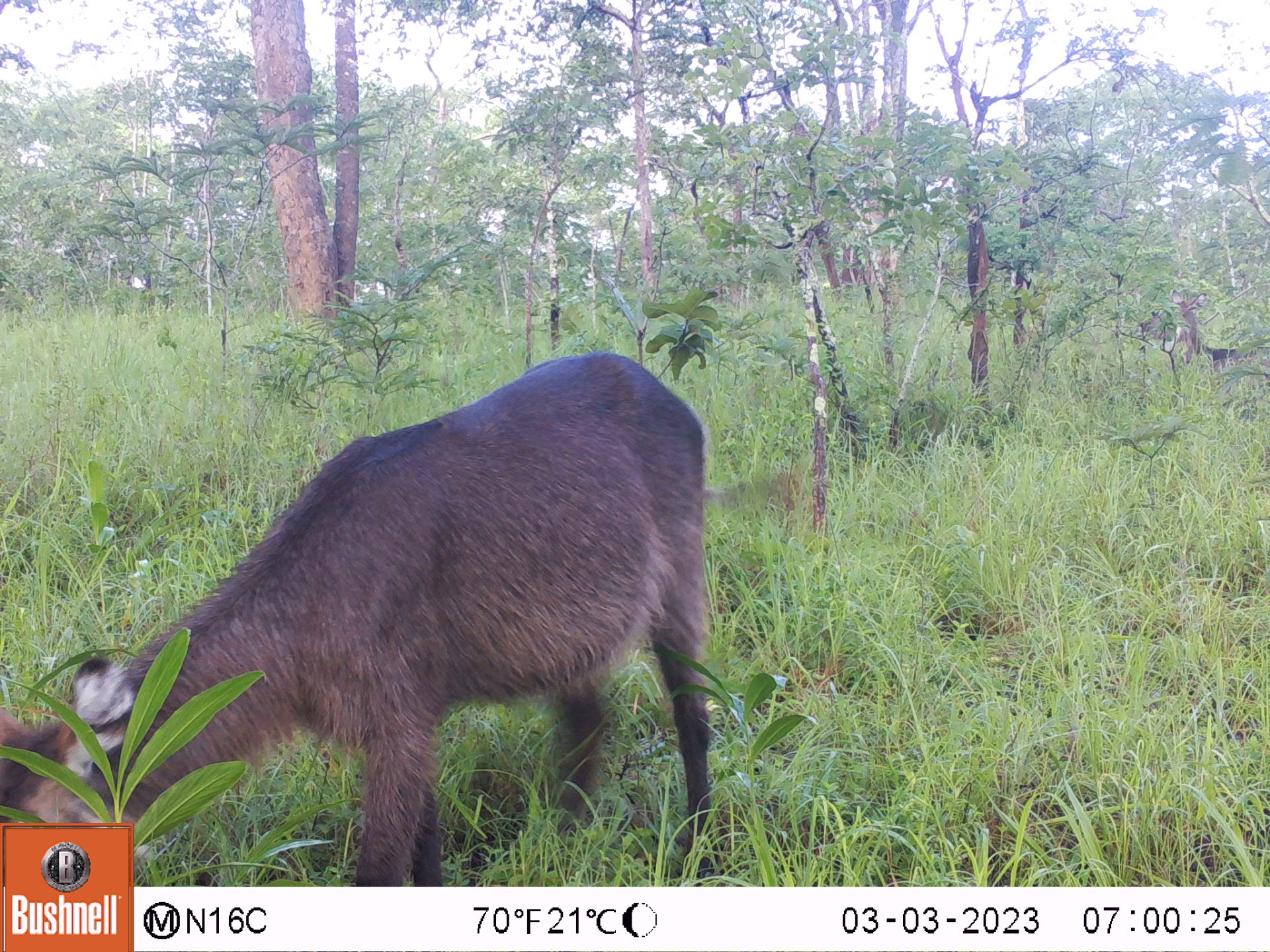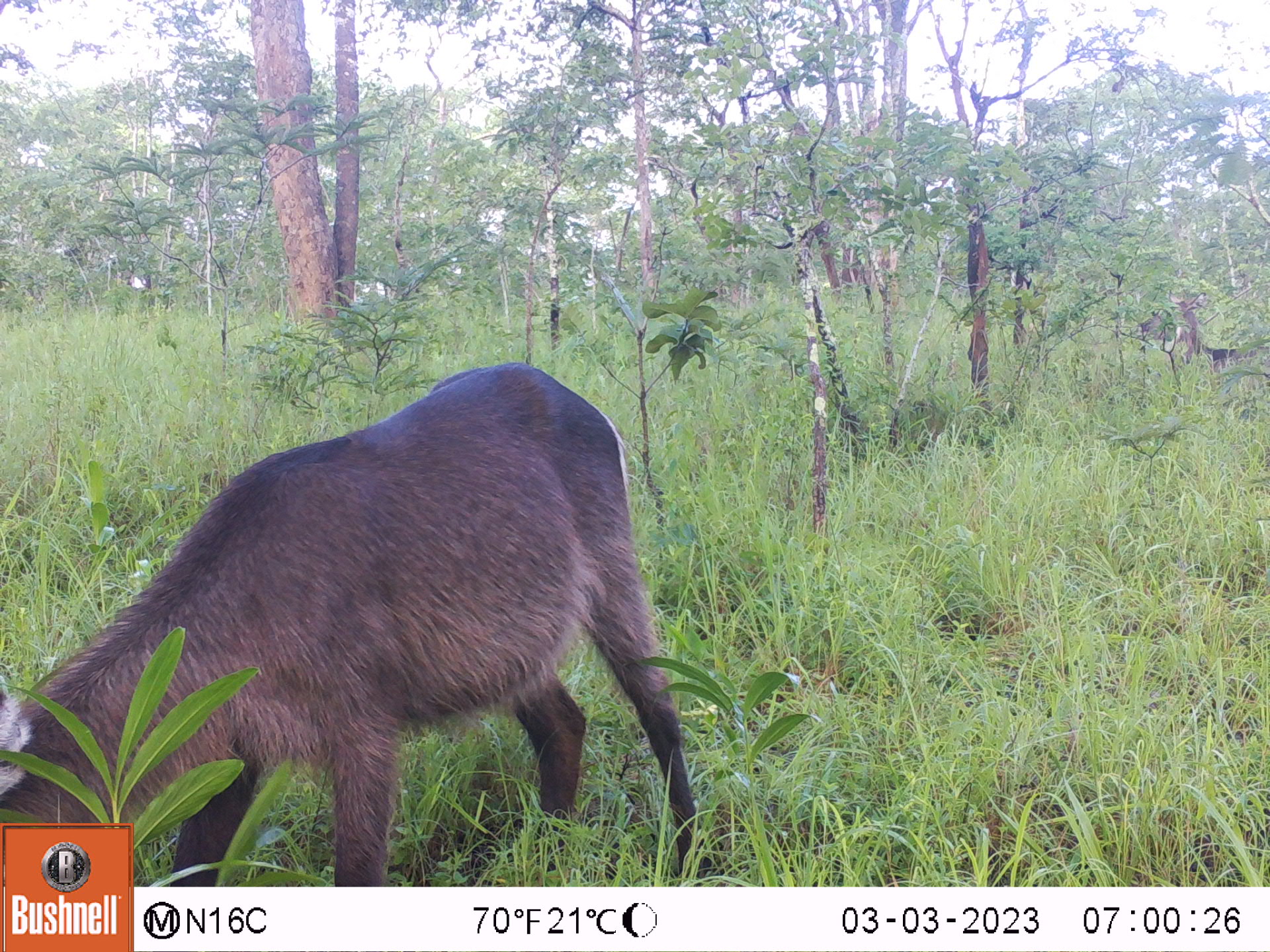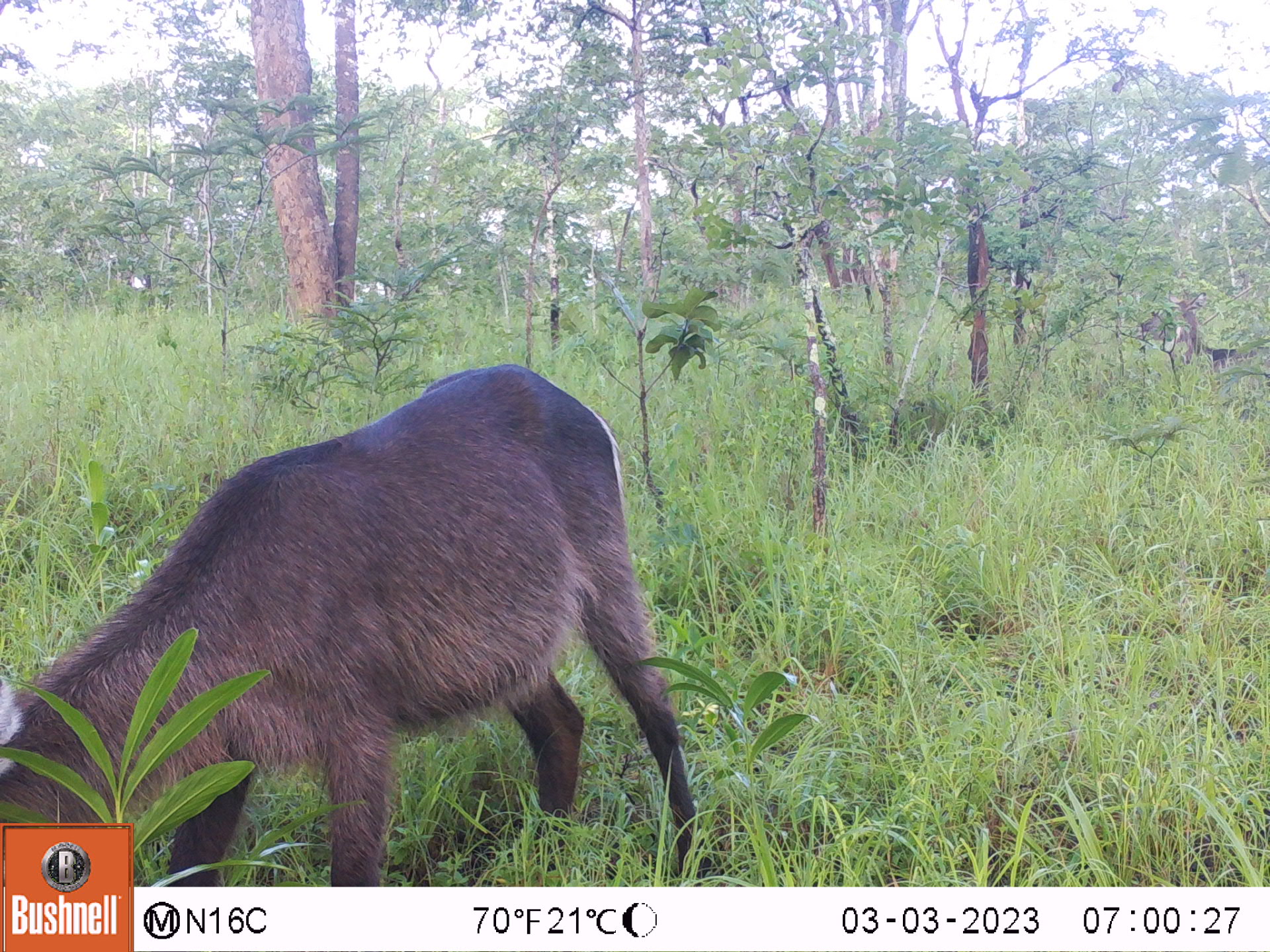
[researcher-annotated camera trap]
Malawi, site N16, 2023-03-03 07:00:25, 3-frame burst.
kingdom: Animalia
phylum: Chordata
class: Mammalia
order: Artiodactyla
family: Bovidae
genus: Kobus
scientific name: Kobus ellipsiprymnus ellipsiprymnus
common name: common waterbuck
Common waterbuck (Kobus ellipsiprymnus ellipsiprymnus), count 2.